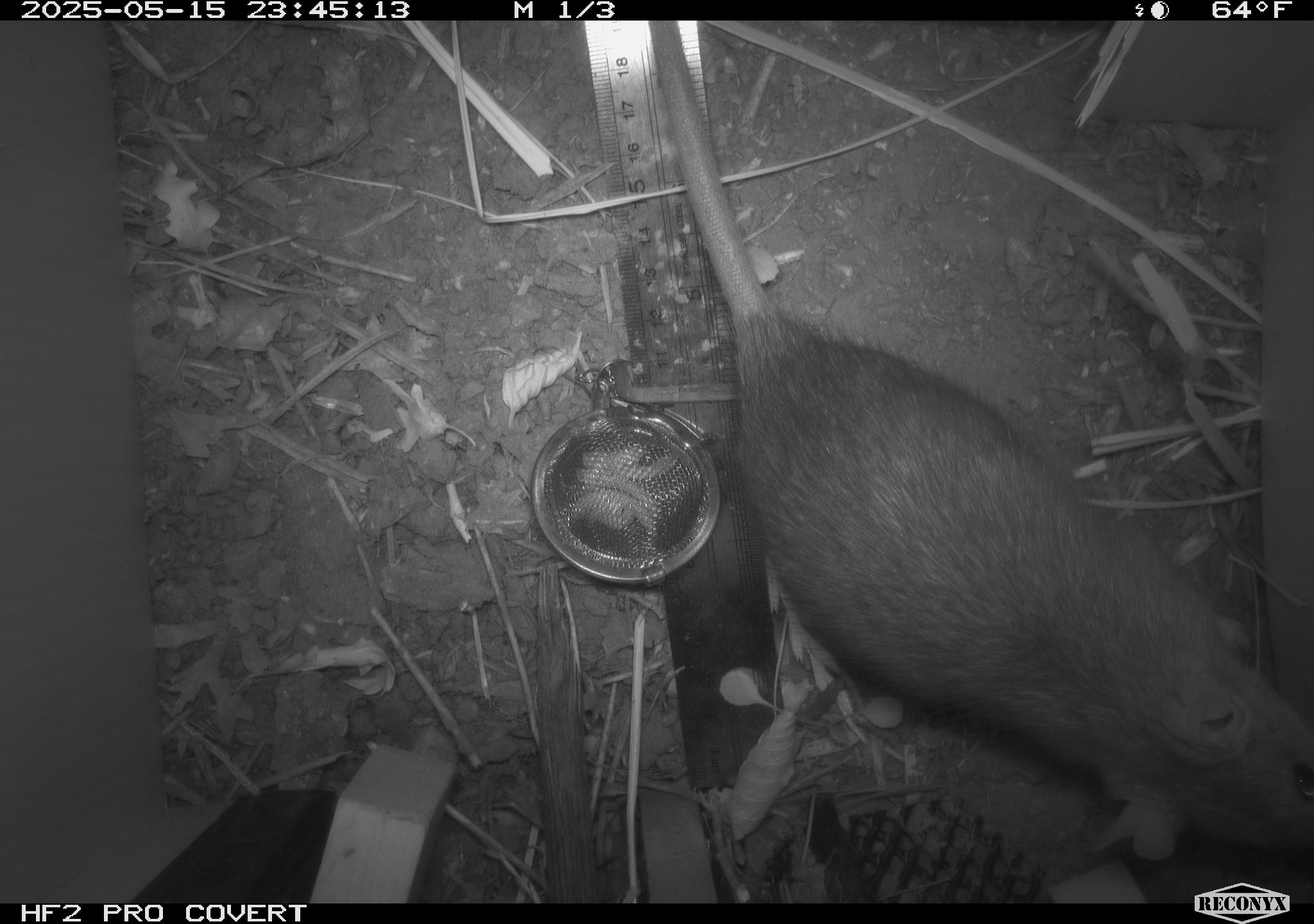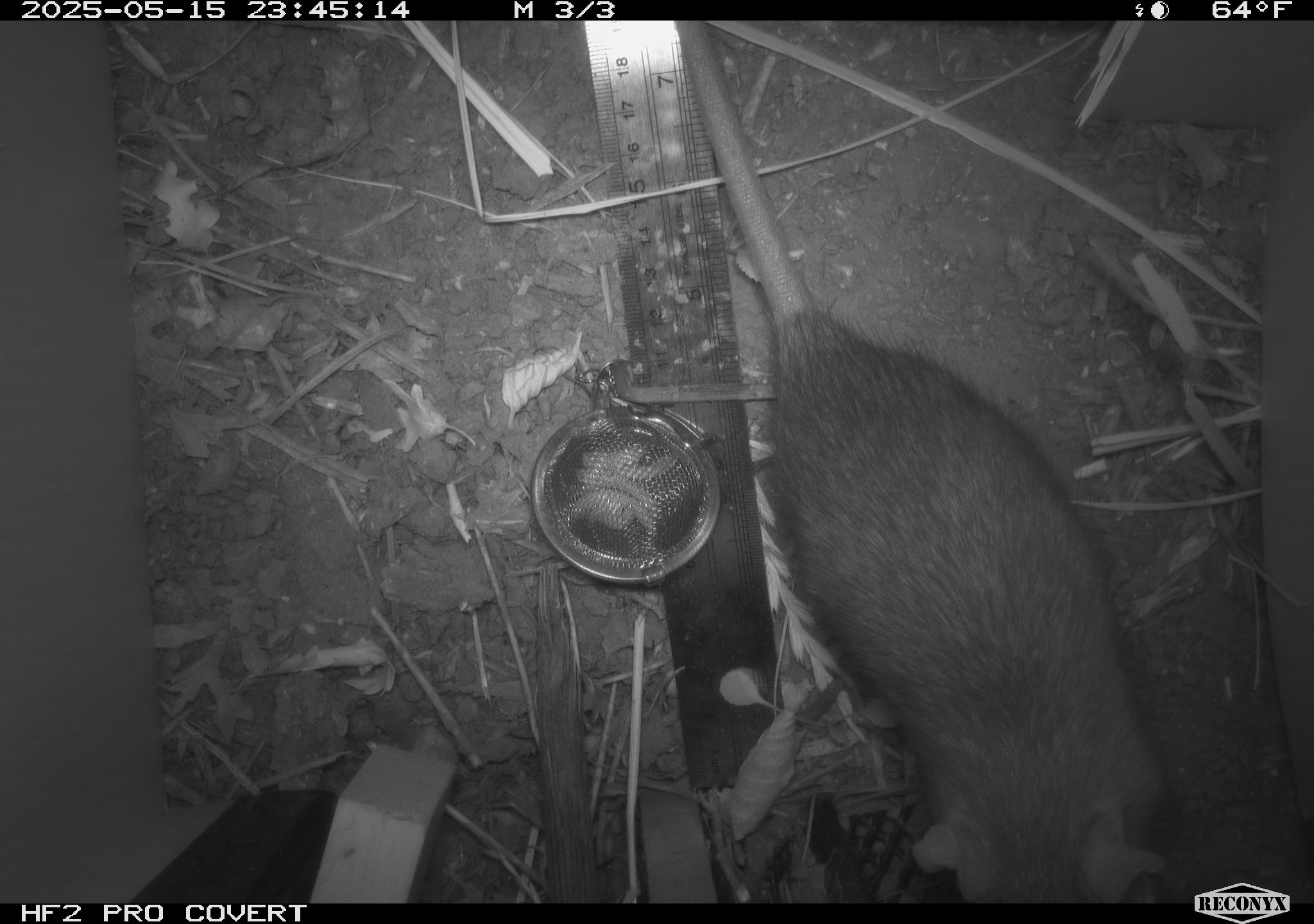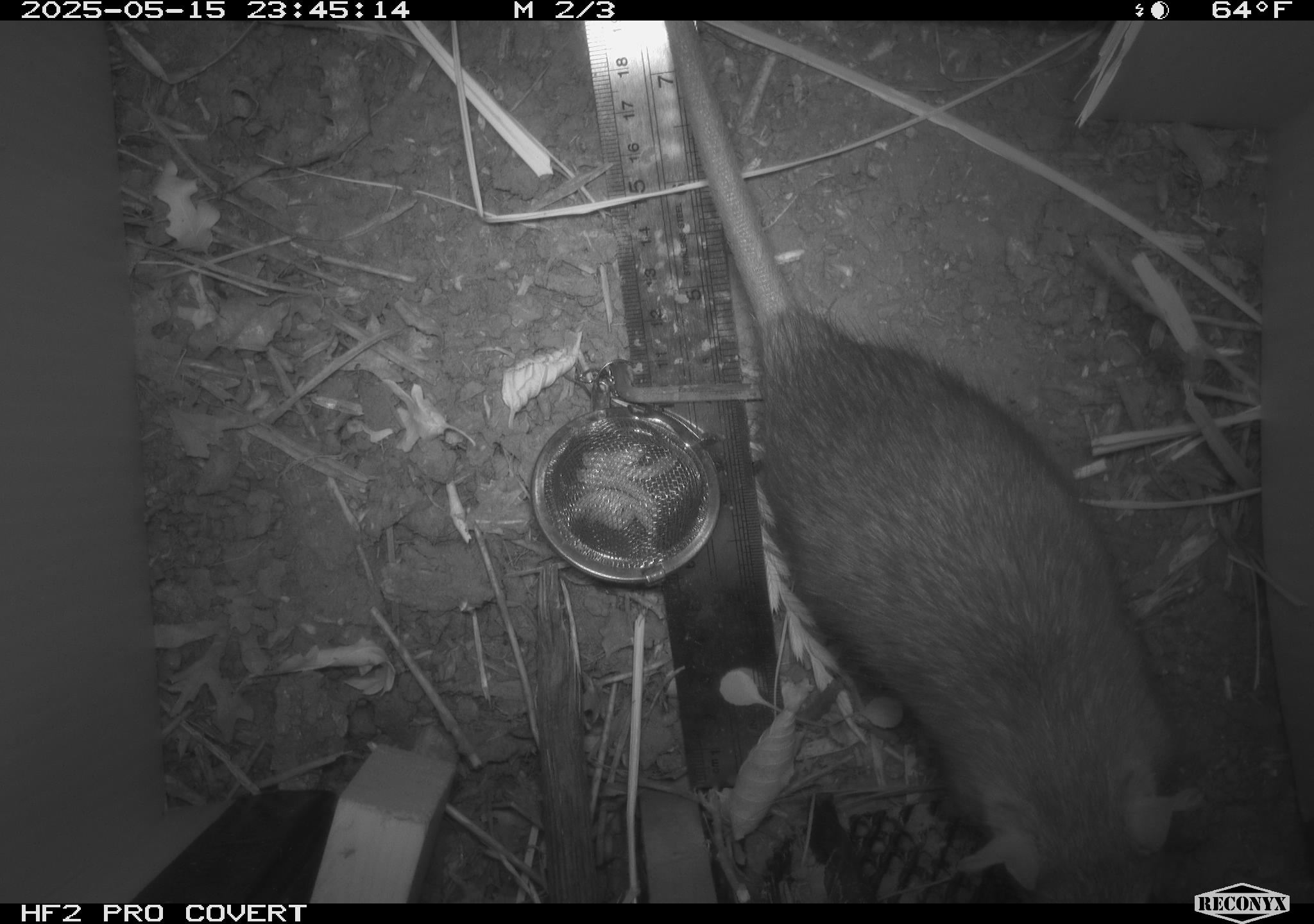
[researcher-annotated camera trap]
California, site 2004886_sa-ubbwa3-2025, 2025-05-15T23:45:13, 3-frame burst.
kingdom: Animalia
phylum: Chordata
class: Mammalia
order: Rodentia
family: Muridae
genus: Rattus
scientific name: Rattus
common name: rat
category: rattus species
Rattus species (rat) (Rattus).